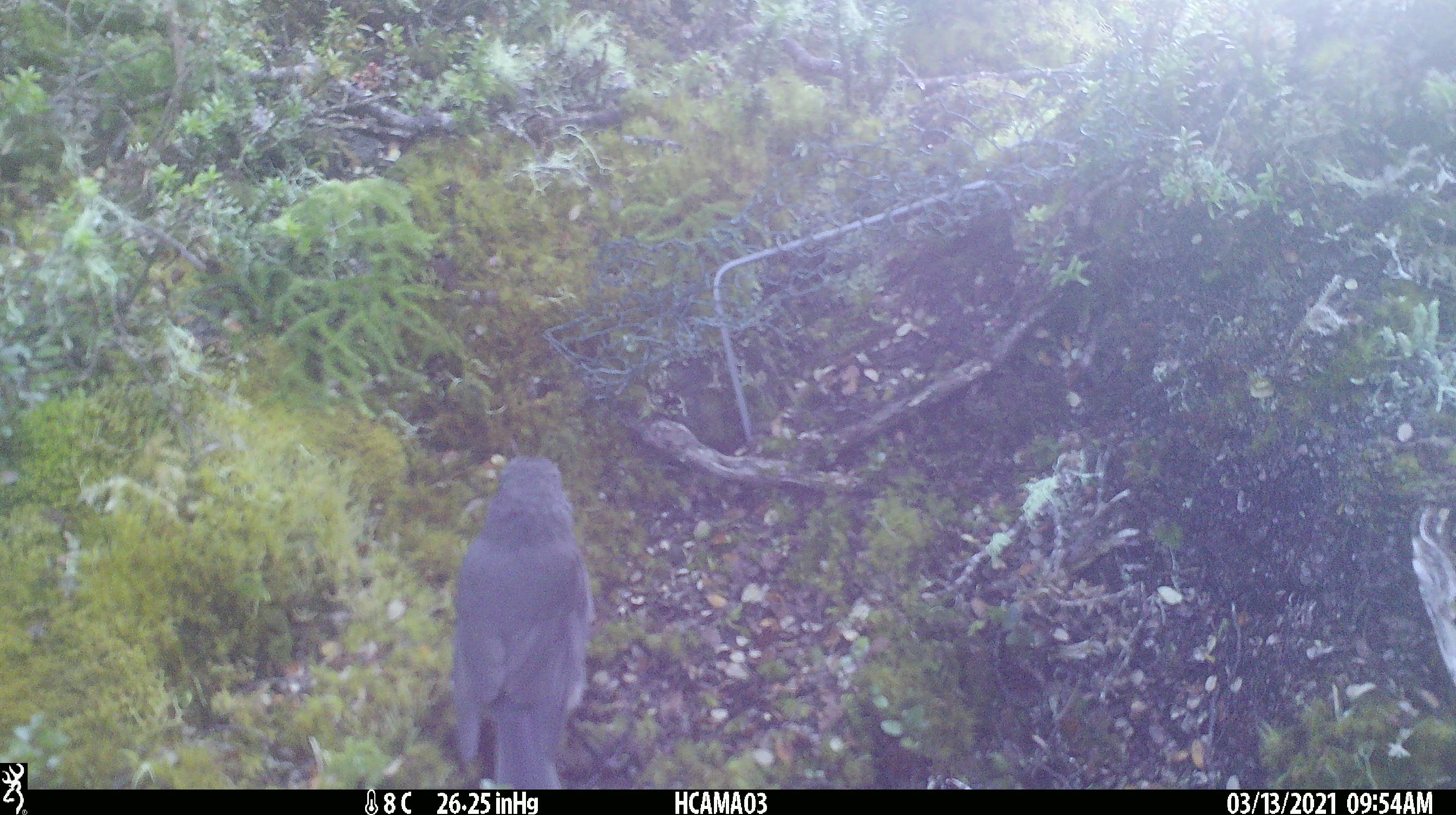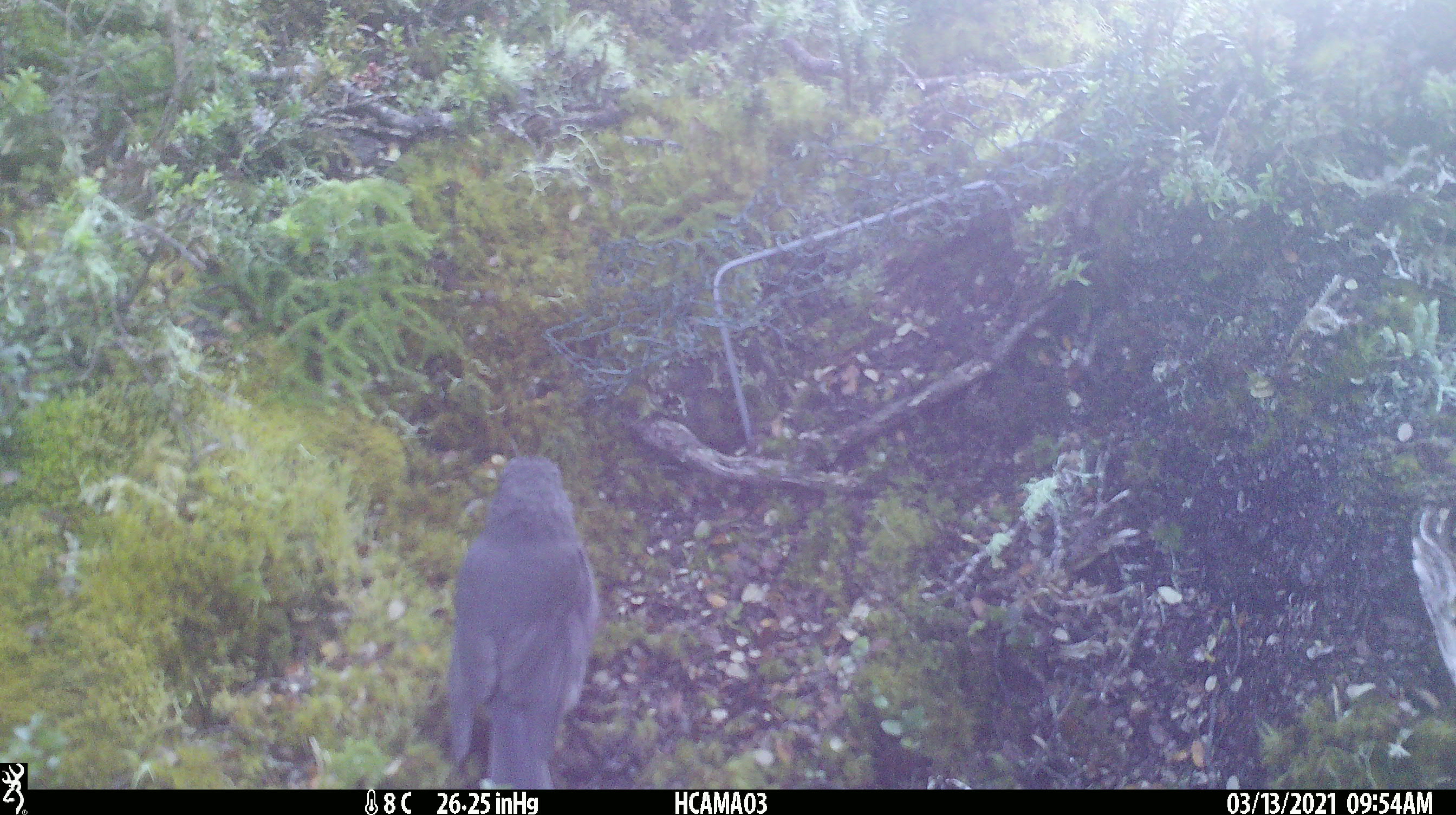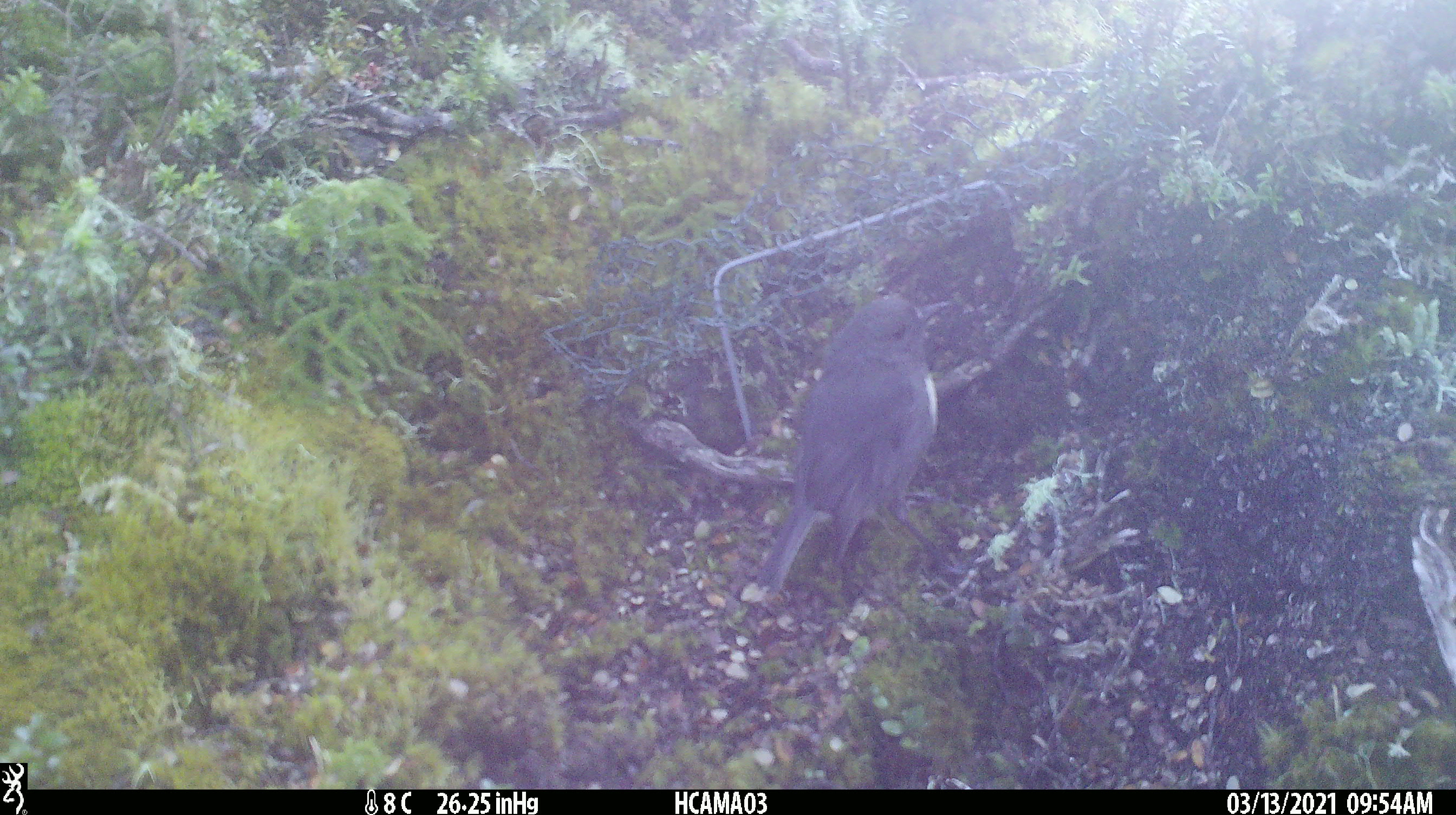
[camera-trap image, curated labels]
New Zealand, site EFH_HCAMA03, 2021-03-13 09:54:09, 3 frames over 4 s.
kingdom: Animalia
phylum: Chordata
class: Aves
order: Passeriformes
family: Petroicidae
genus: Petroica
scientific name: Petroica australis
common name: new zealand robin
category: robin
Robin (new zealand robin) (Petroica australis).